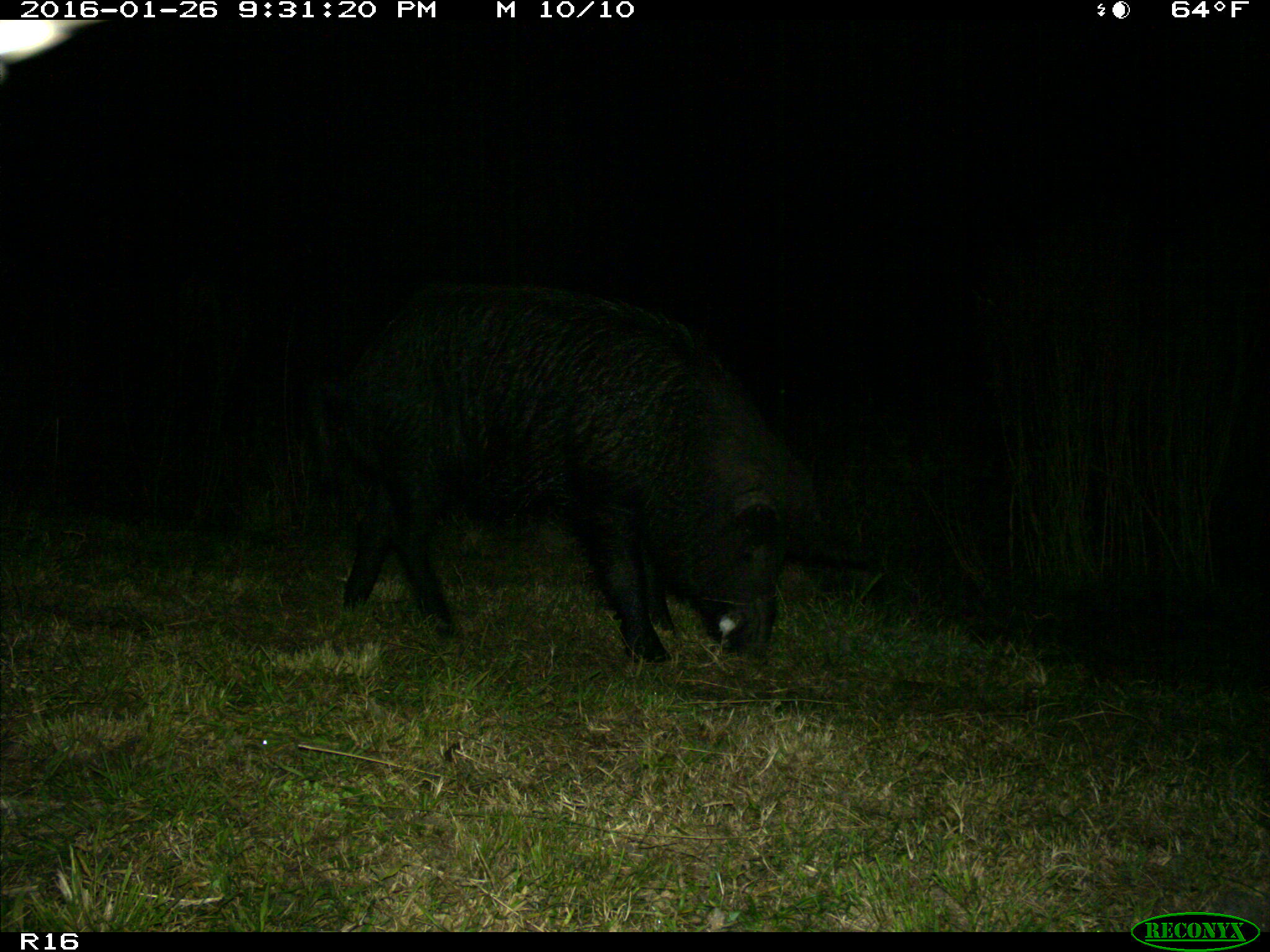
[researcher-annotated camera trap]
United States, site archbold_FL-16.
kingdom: Animalia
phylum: Chordata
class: Mammalia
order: Artiodactyla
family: Suidae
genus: Sus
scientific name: Sus scrofa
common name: wild boar